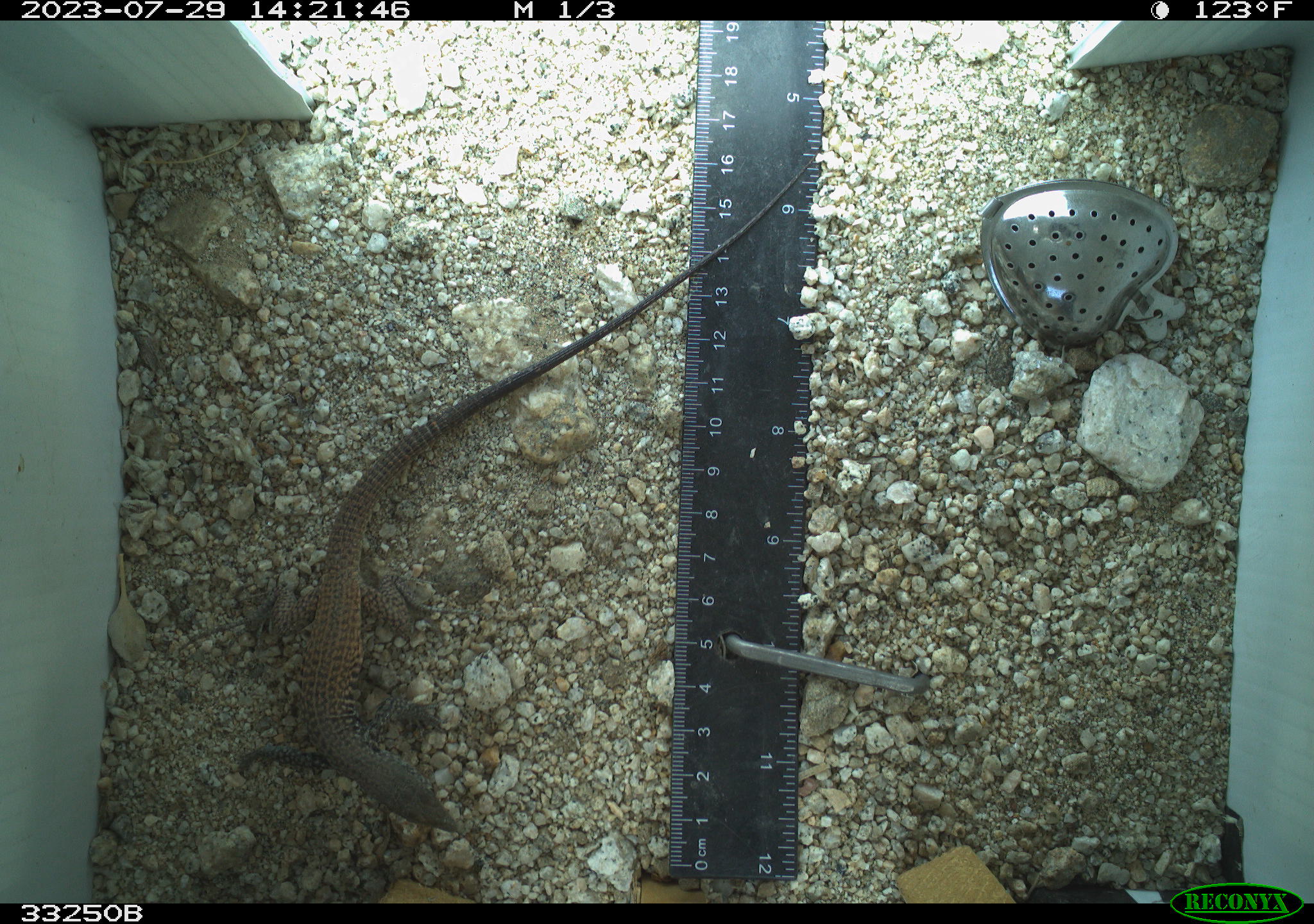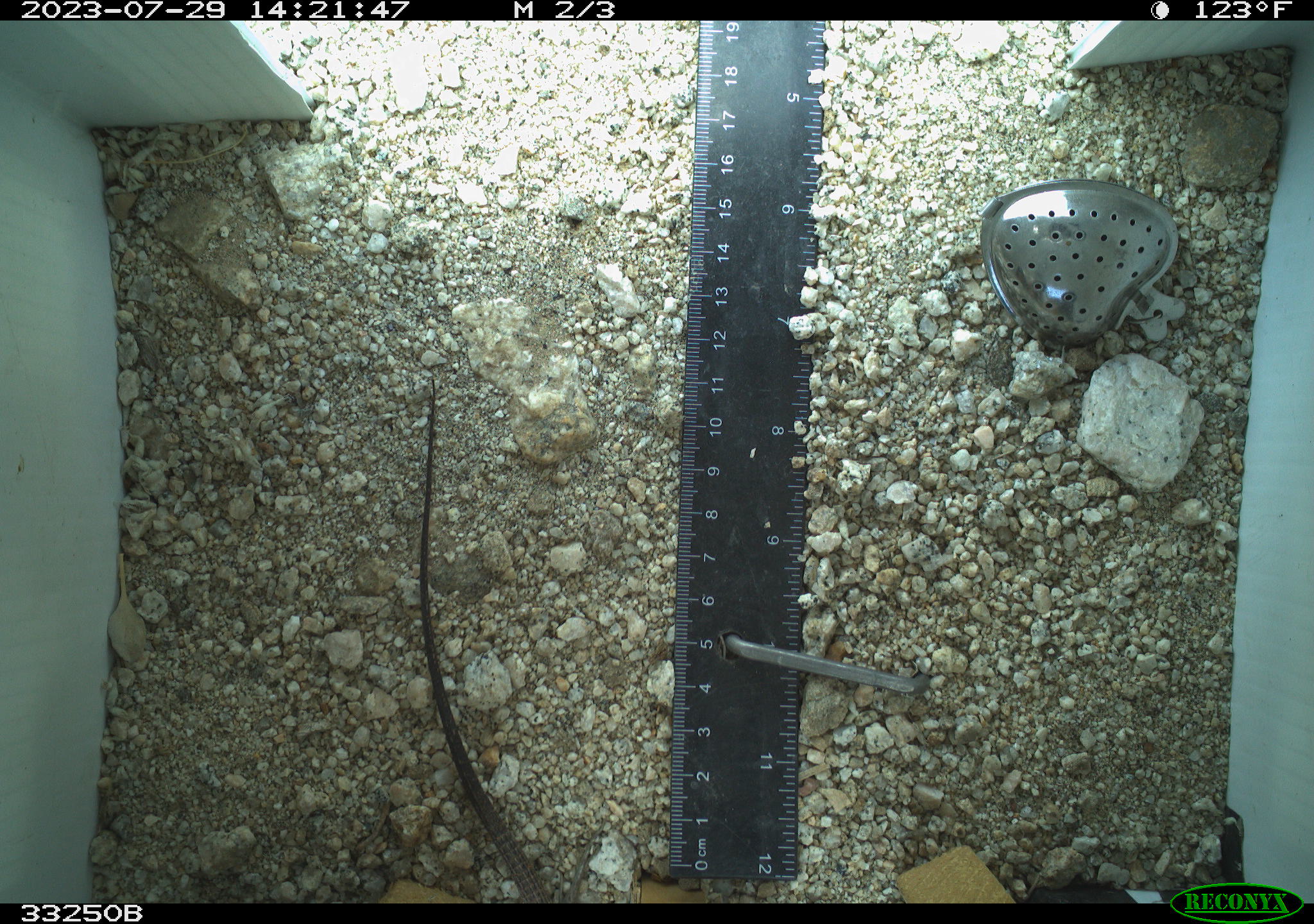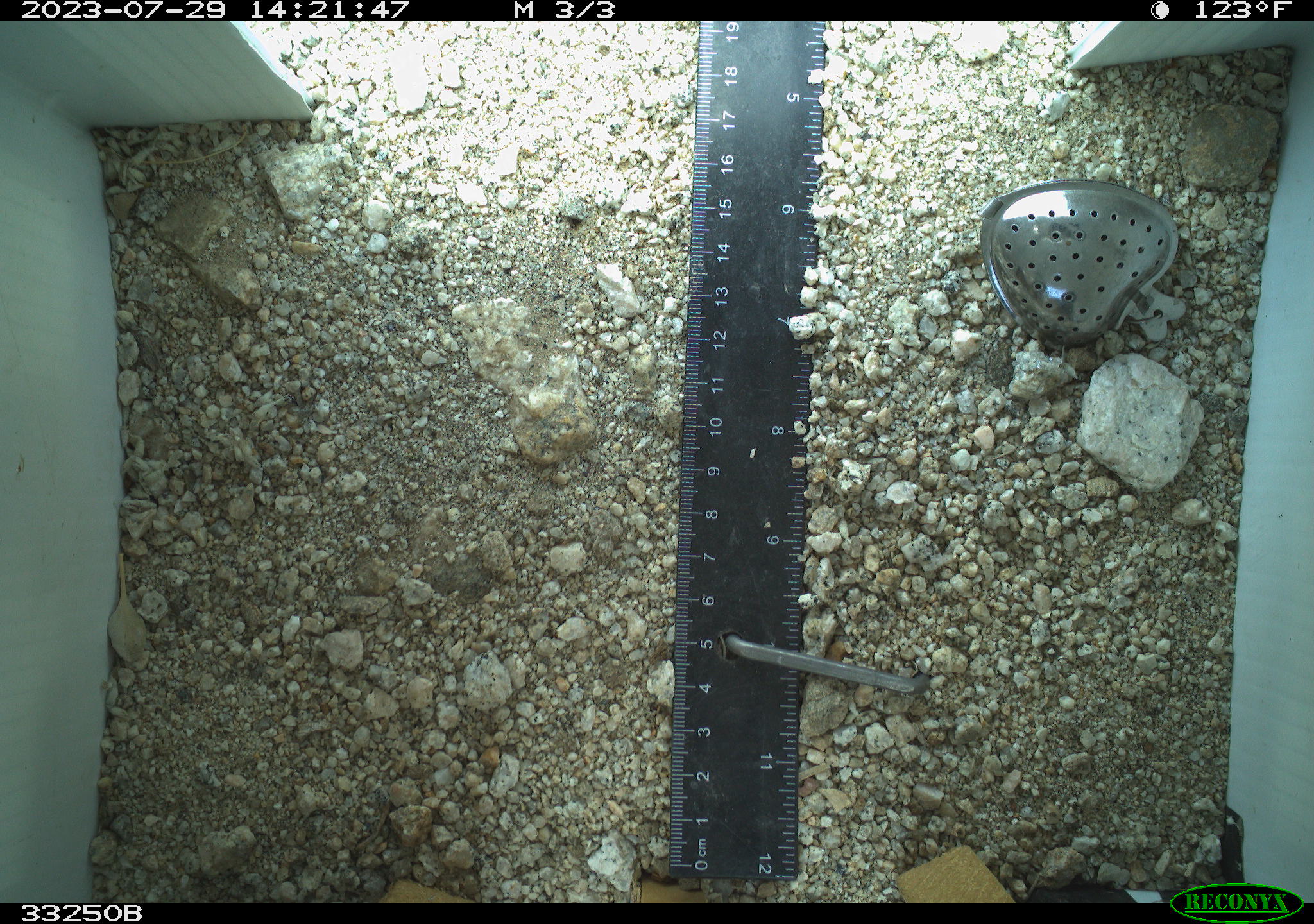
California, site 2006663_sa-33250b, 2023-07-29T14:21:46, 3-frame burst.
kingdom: Animalia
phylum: Chordata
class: Reptilia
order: Squamata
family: Teiidae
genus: Aspidoscelis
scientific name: Aspidoscelis tigris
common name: western whiptail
Western whiptail (Aspidoscelis tigris).